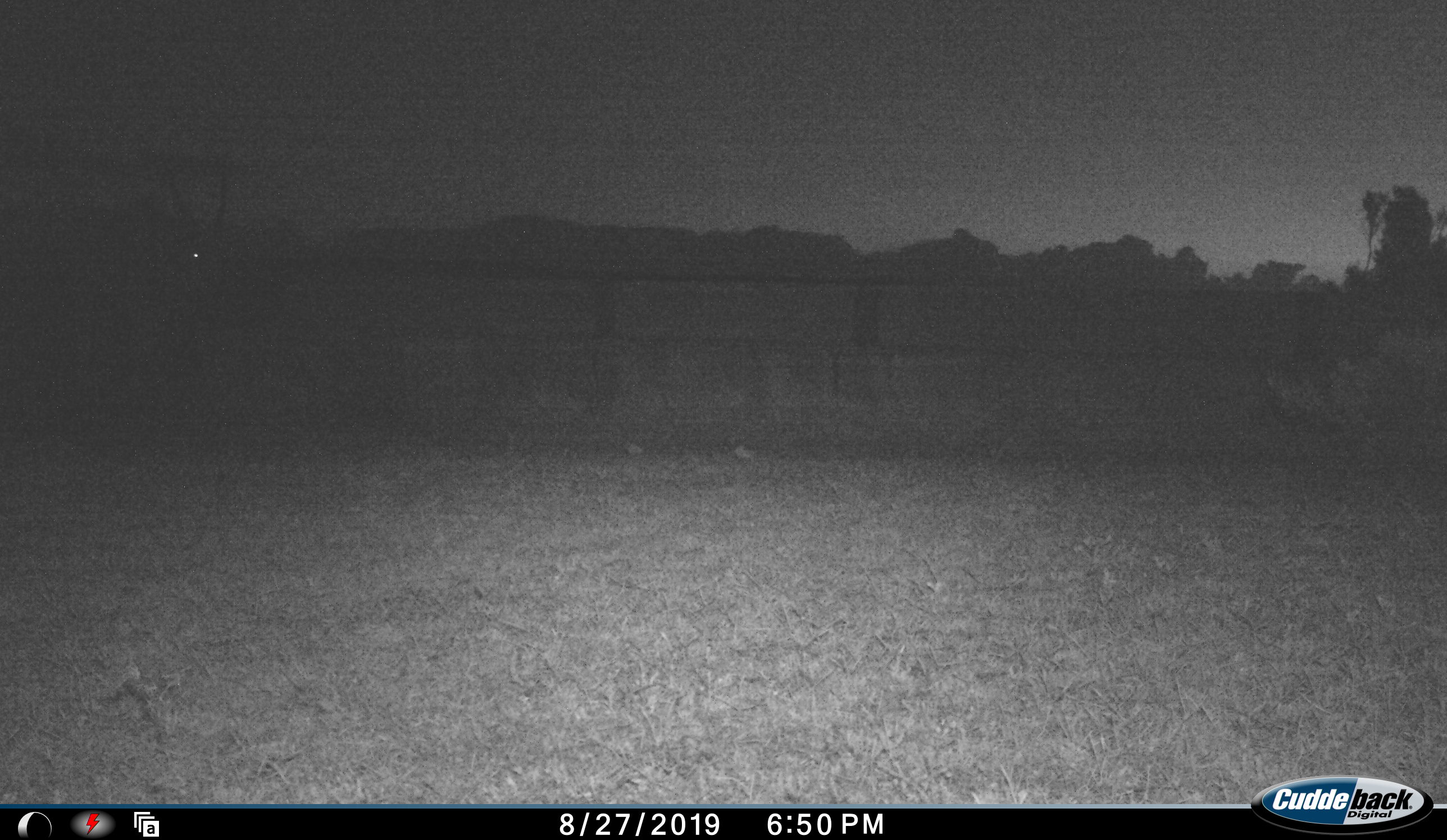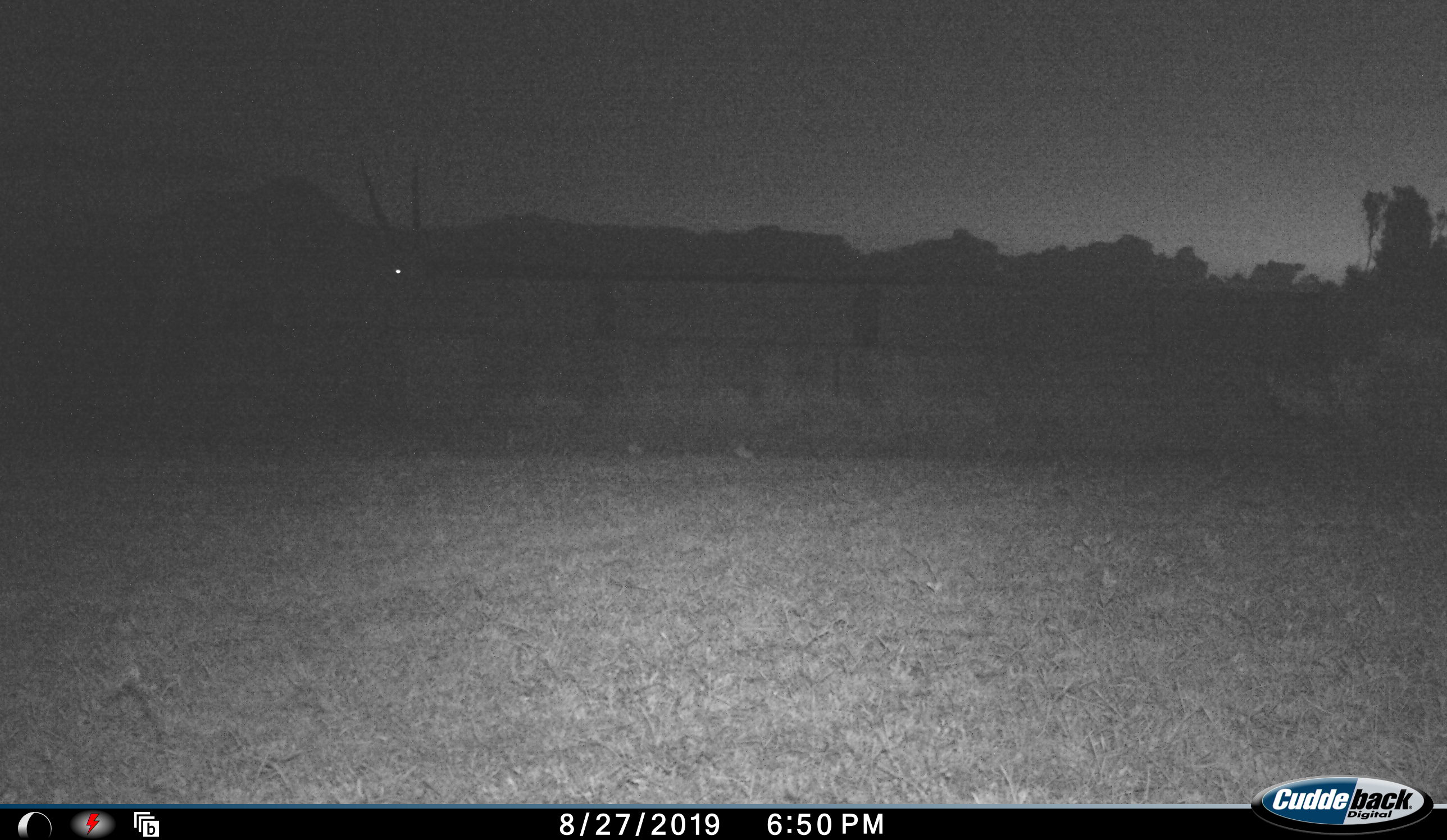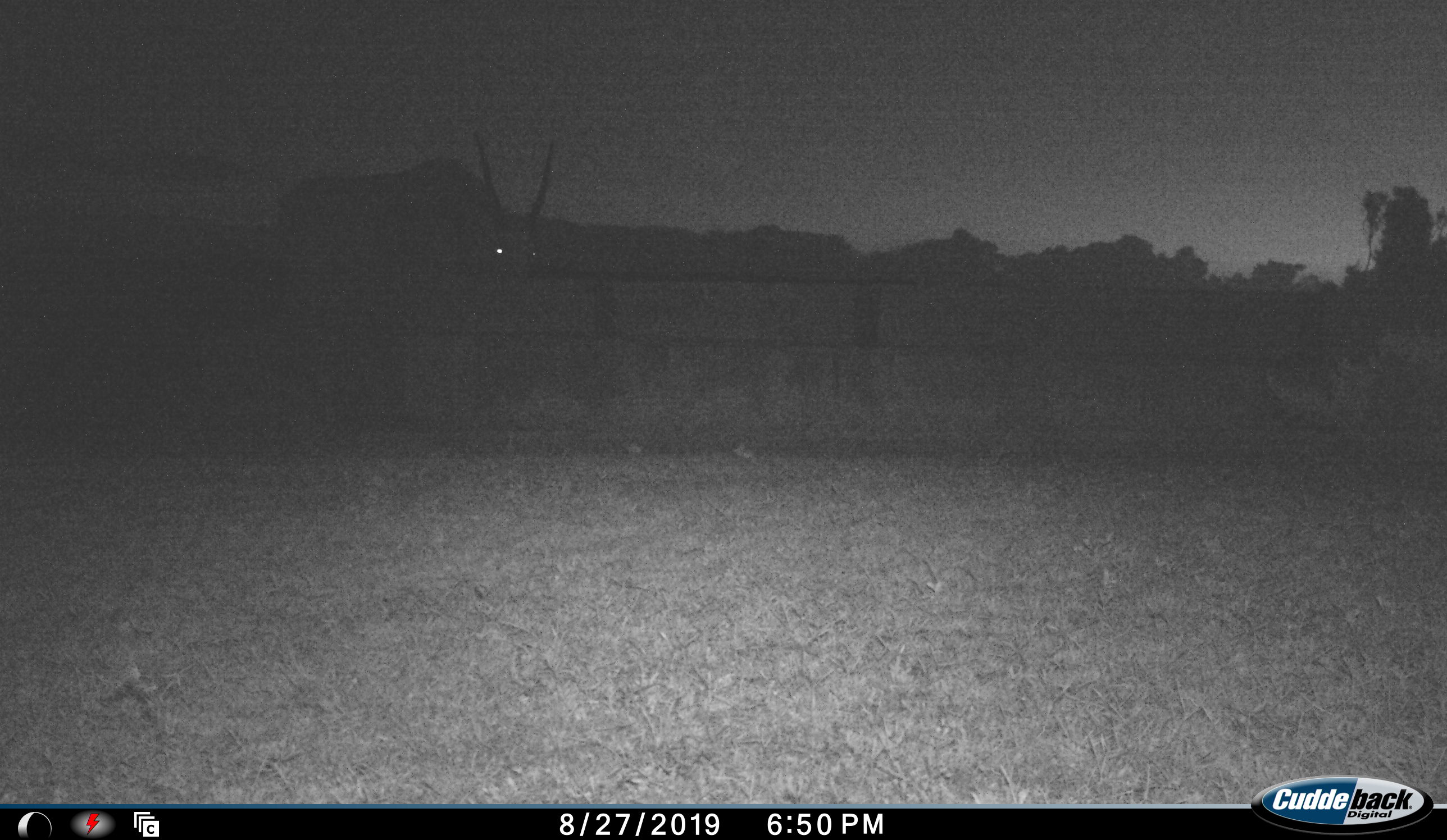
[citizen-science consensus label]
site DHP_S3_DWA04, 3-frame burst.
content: unidentified animal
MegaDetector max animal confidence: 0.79